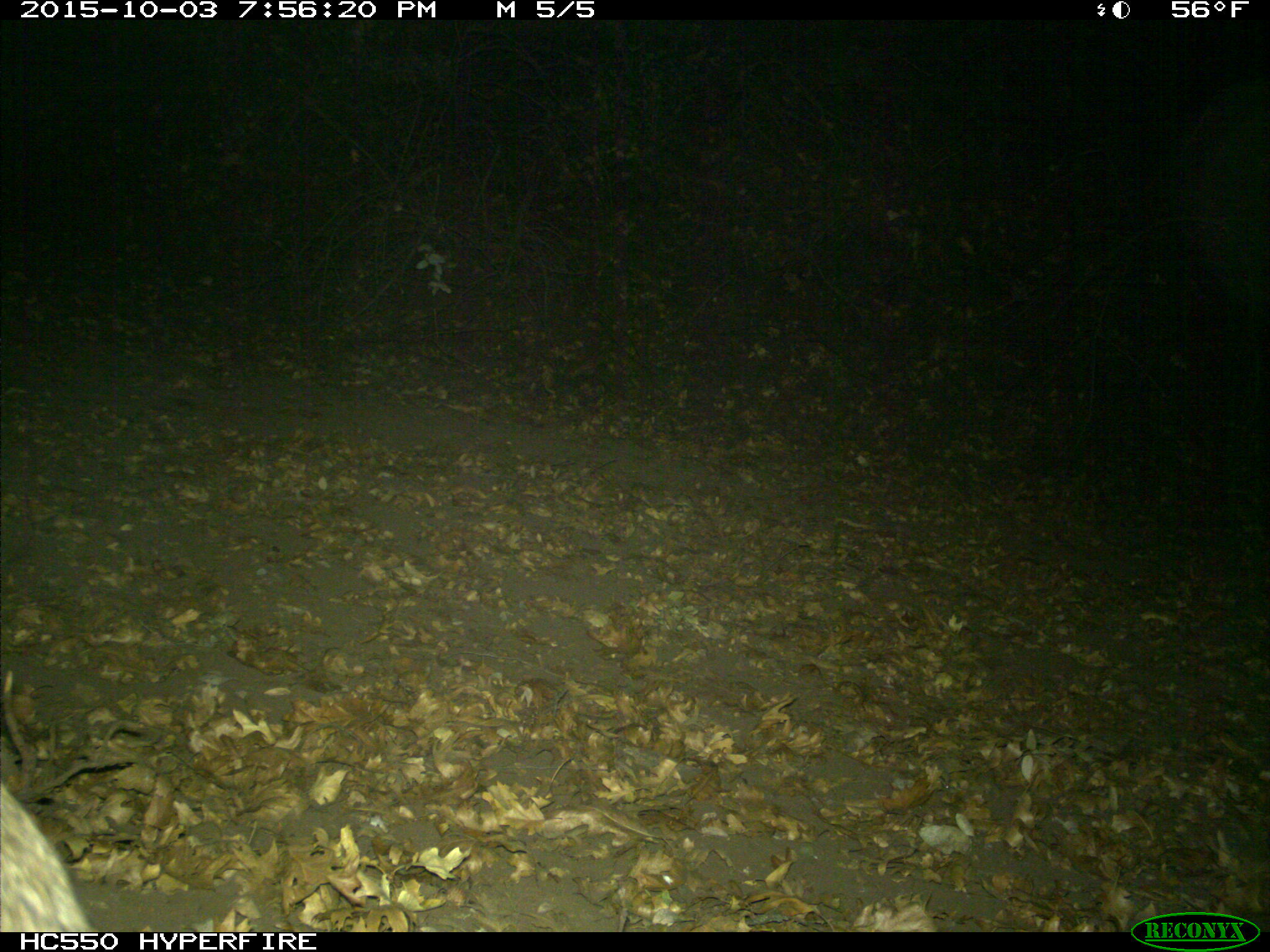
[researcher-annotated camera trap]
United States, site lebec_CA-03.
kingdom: Animalia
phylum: Chordata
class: Mammalia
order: Carnivora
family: Felidae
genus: Lynx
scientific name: Lynx rufus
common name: bobcat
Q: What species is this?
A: Lynx rufus (bobcat).